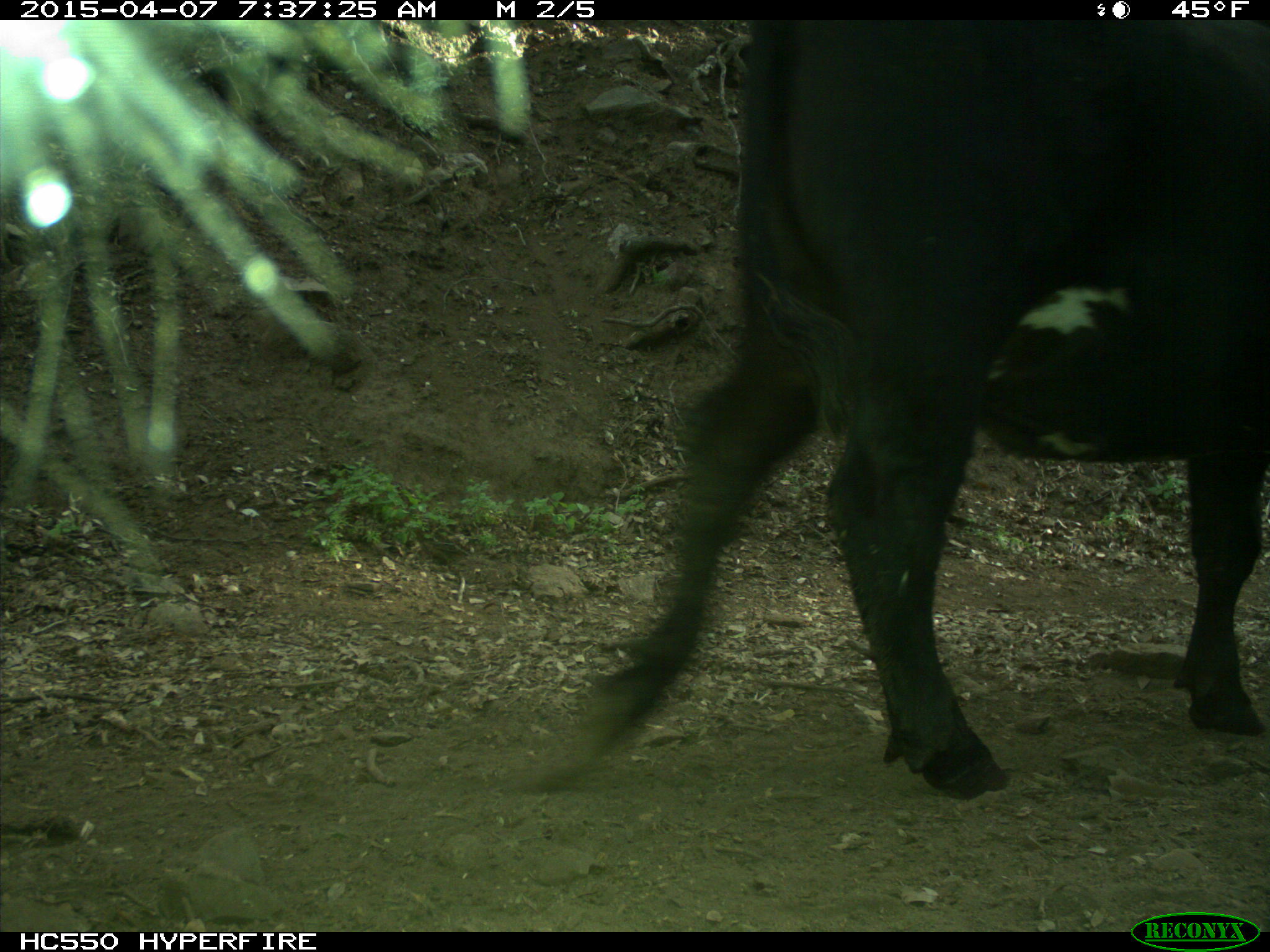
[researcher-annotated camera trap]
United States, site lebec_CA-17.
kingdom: Animalia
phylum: Chordata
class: Mammalia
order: Artiodactyla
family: Bovidae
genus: Bos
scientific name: Bos taurus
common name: domestic cow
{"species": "Bos taurus (domestic cow)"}